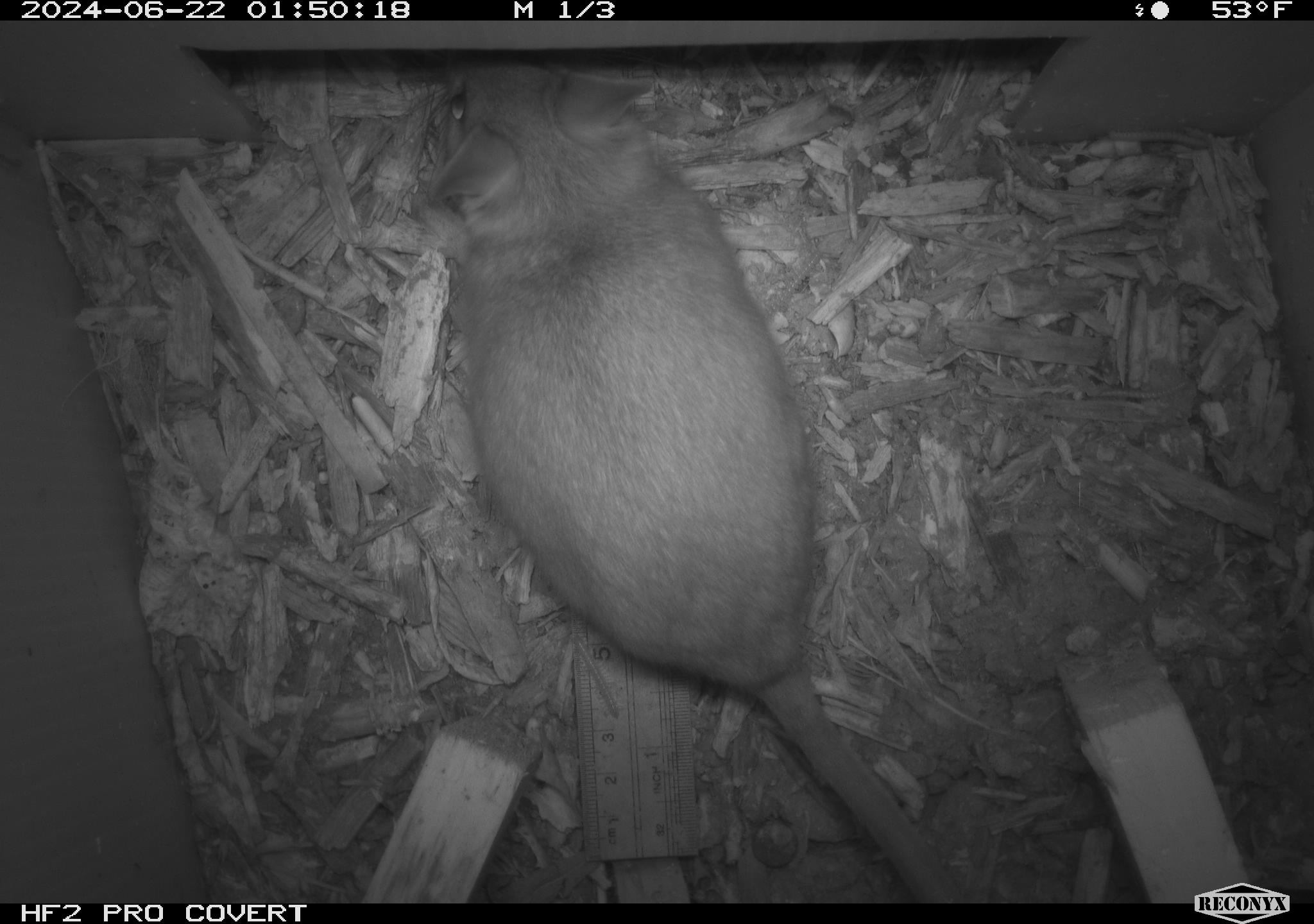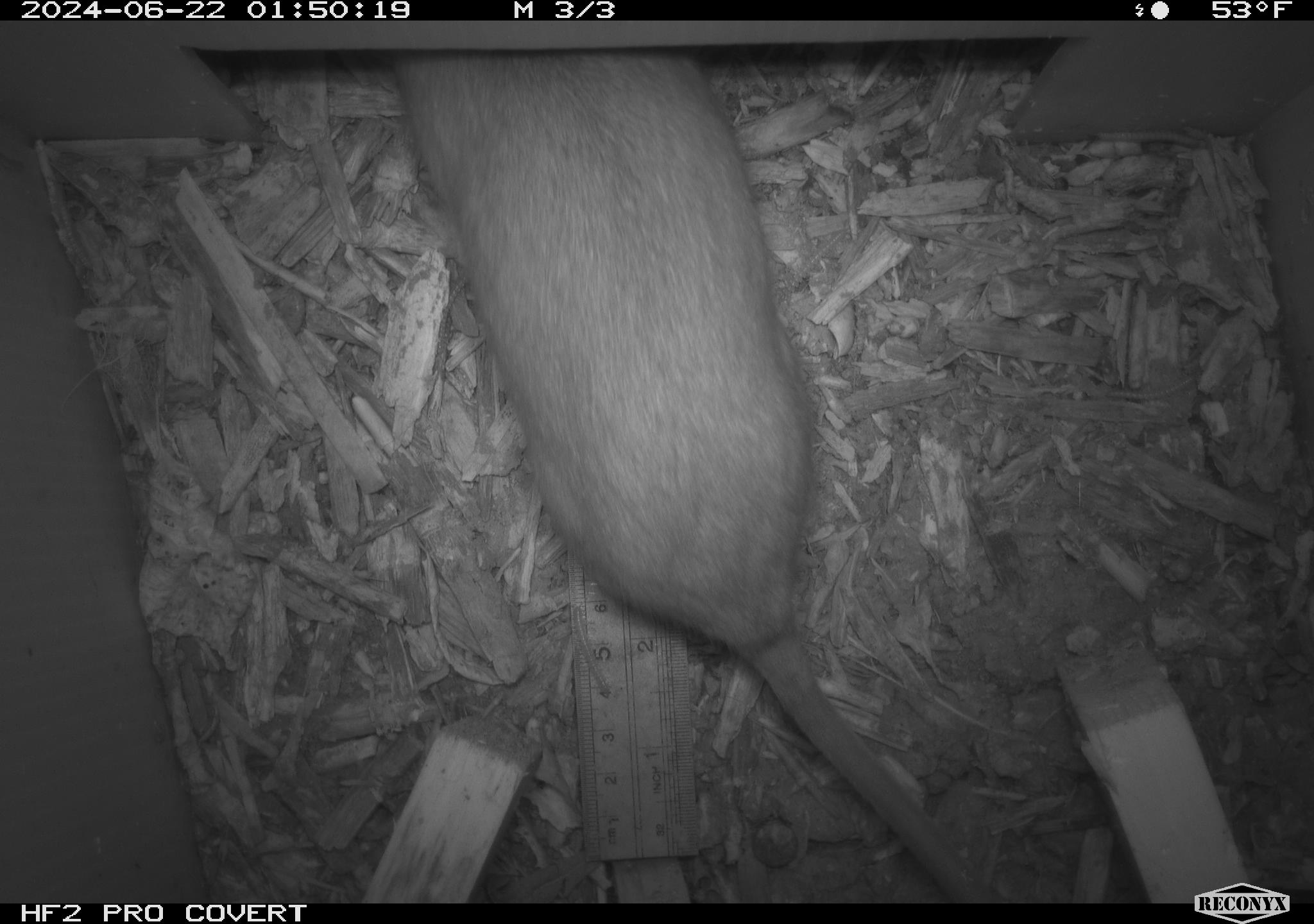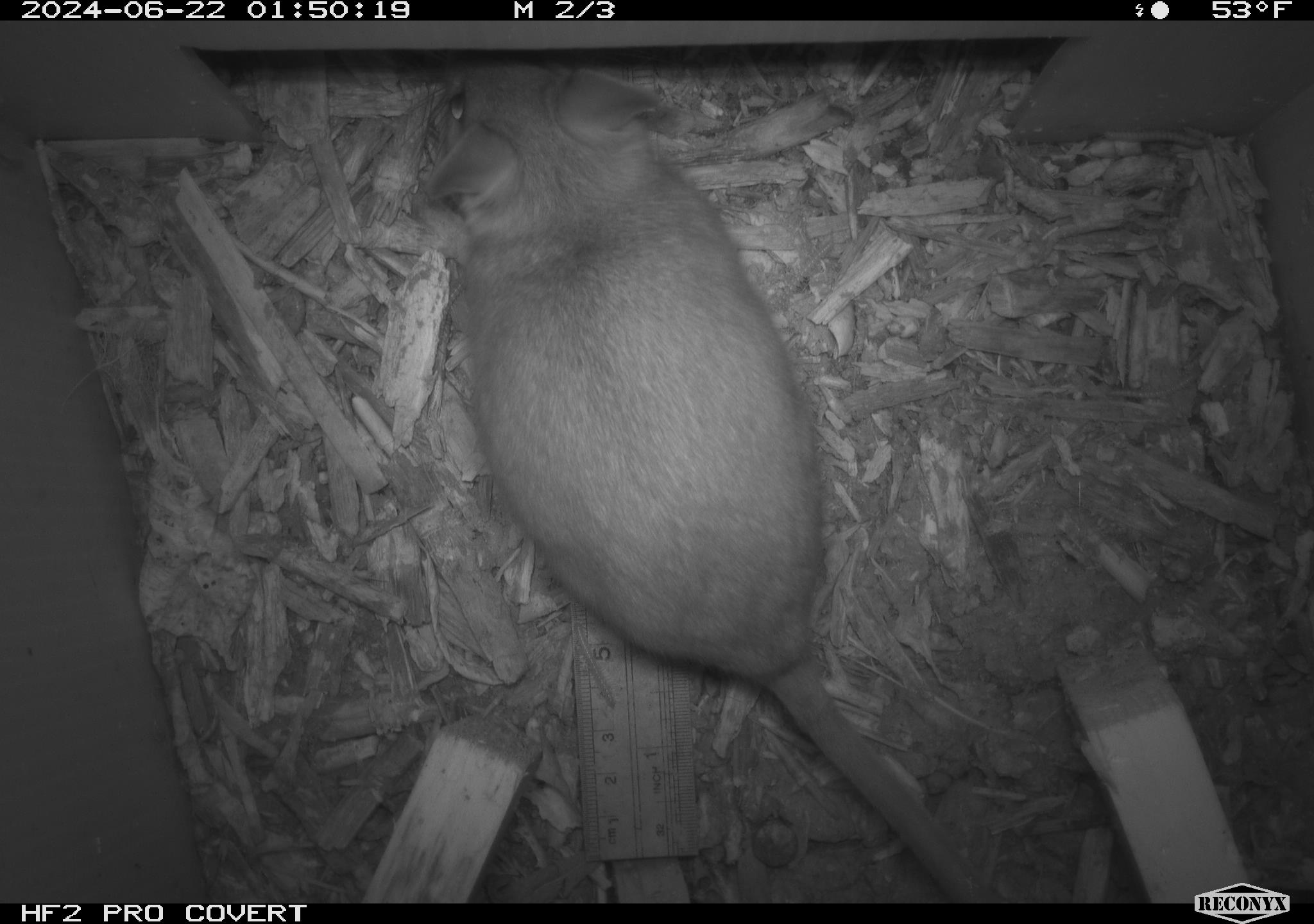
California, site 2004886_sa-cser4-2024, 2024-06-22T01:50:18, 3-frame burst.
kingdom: Animalia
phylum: Chordata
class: Mammalia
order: Rodentia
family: Muridae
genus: Rattus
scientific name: Rattus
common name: rat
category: rattus species